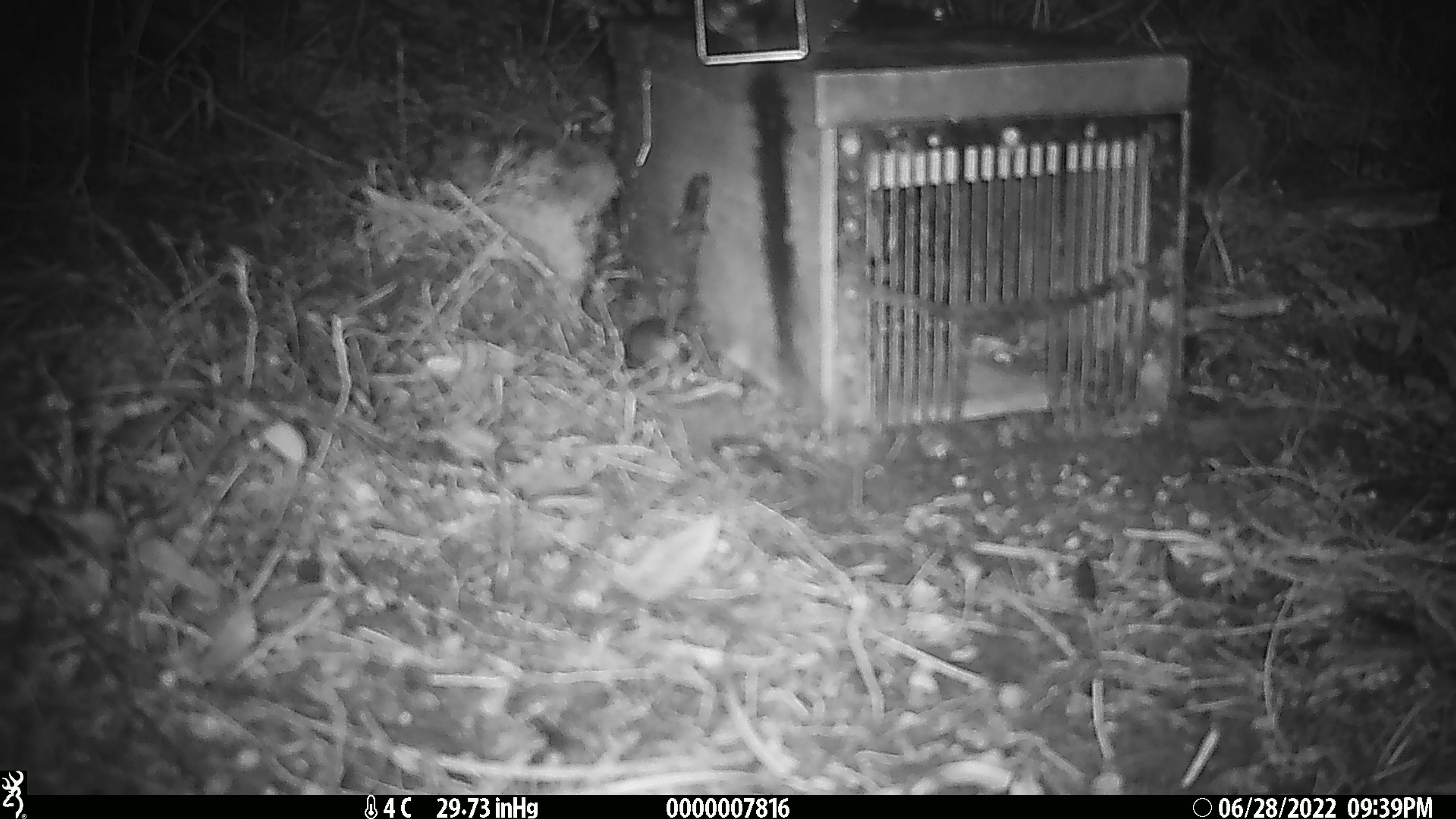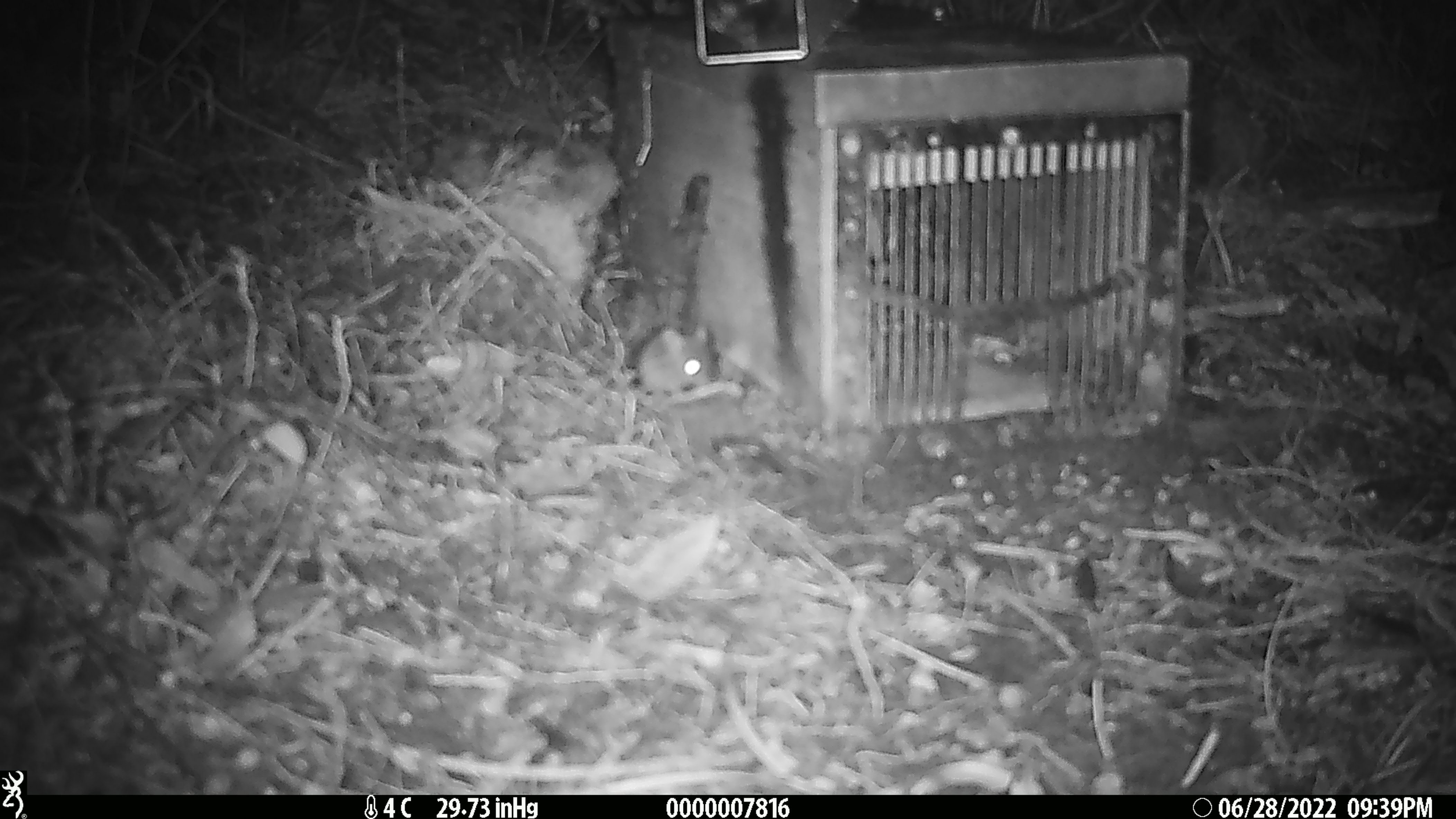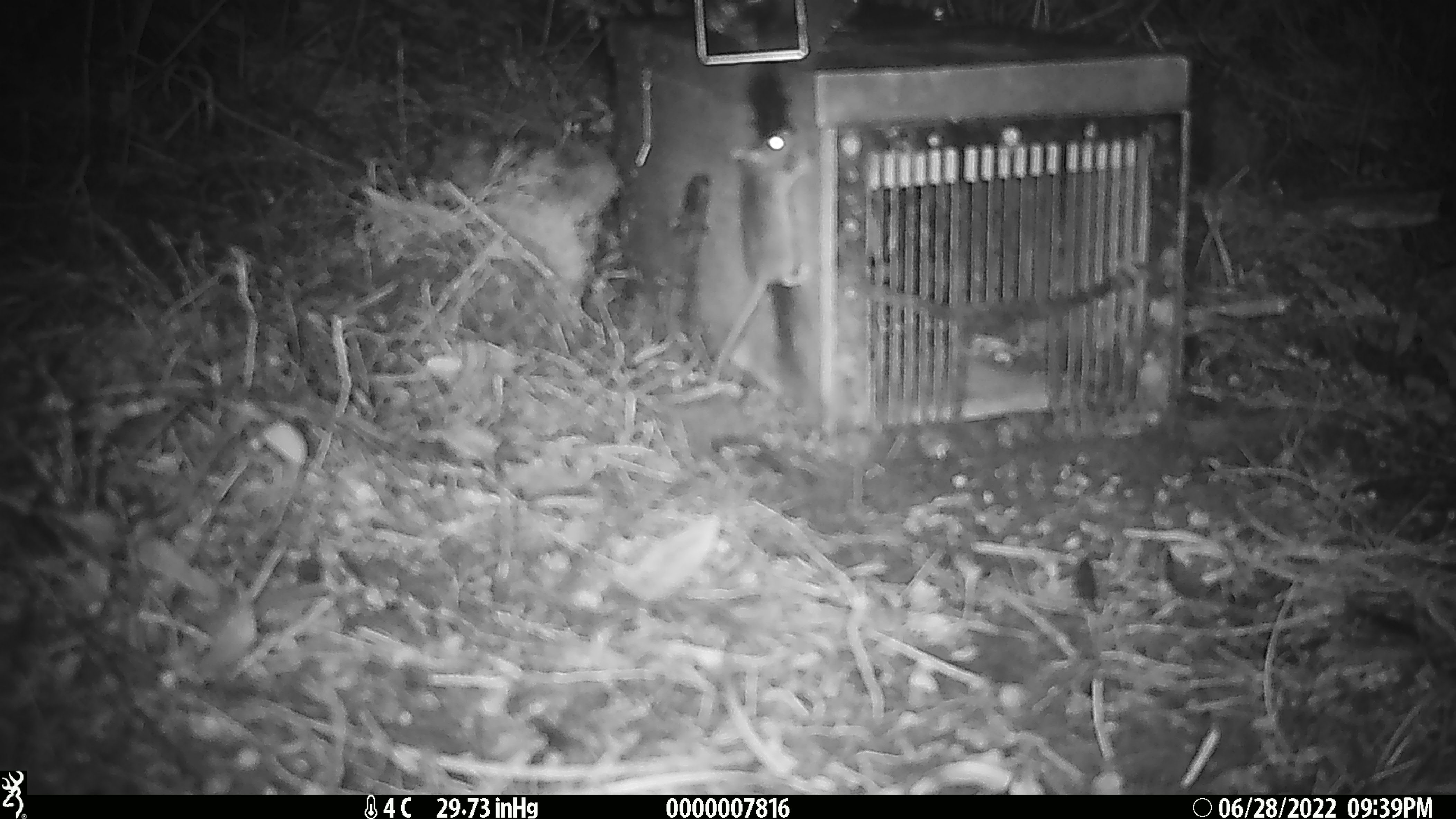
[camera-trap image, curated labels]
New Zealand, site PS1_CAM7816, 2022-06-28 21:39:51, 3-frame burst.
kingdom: Animalia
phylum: Chordata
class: Mammalia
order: Rodentia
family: Muridae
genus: Mus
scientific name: Mus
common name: mouse